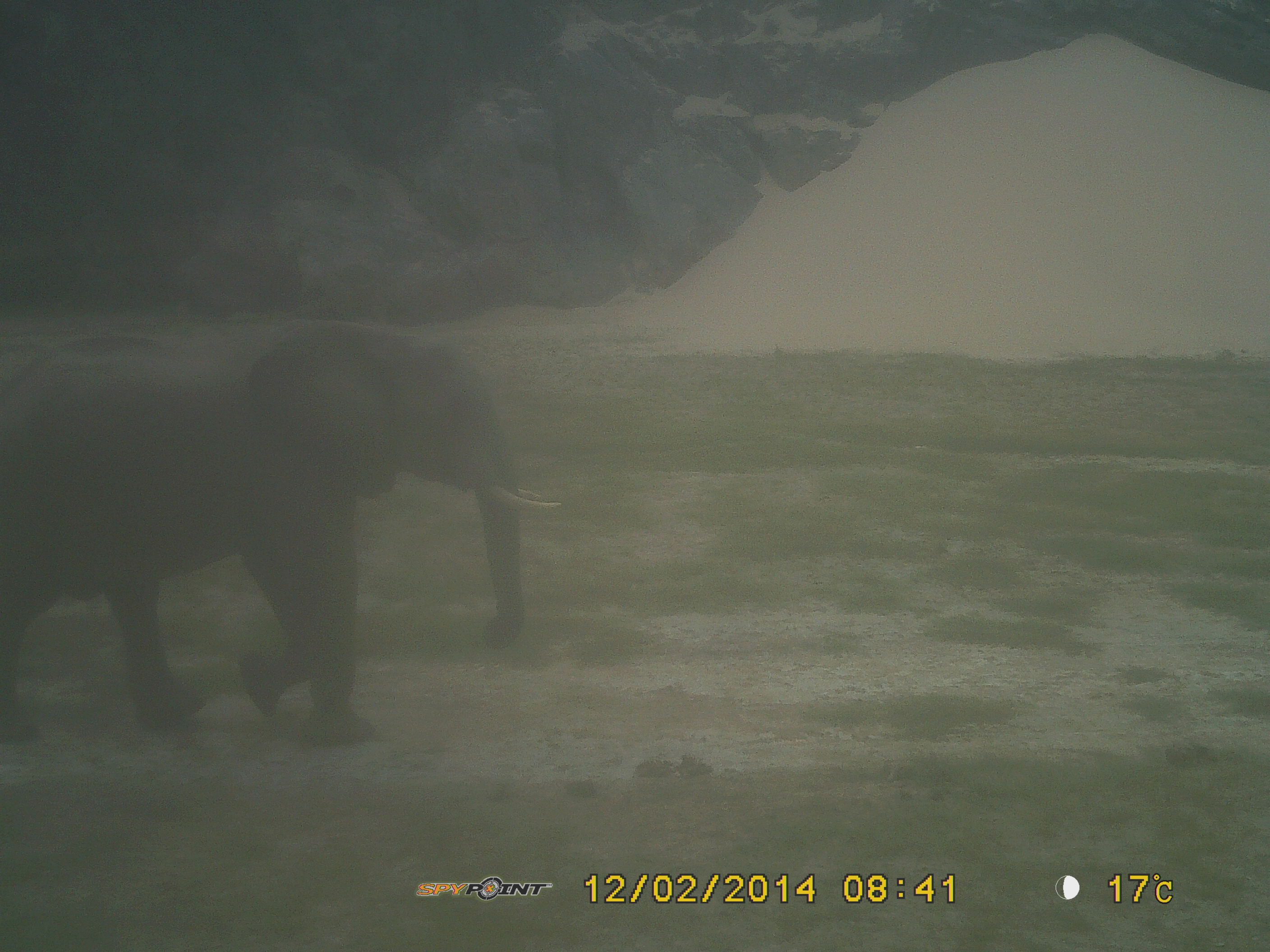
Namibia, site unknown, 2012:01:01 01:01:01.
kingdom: Animalia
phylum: Chordata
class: Mammalia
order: Proboscidea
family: Elephantidae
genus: Loxodonta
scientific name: Loxodonta africana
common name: african elephant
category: loxodanta africana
Loxodanta africana (african elephant) (Loxodonta africana).